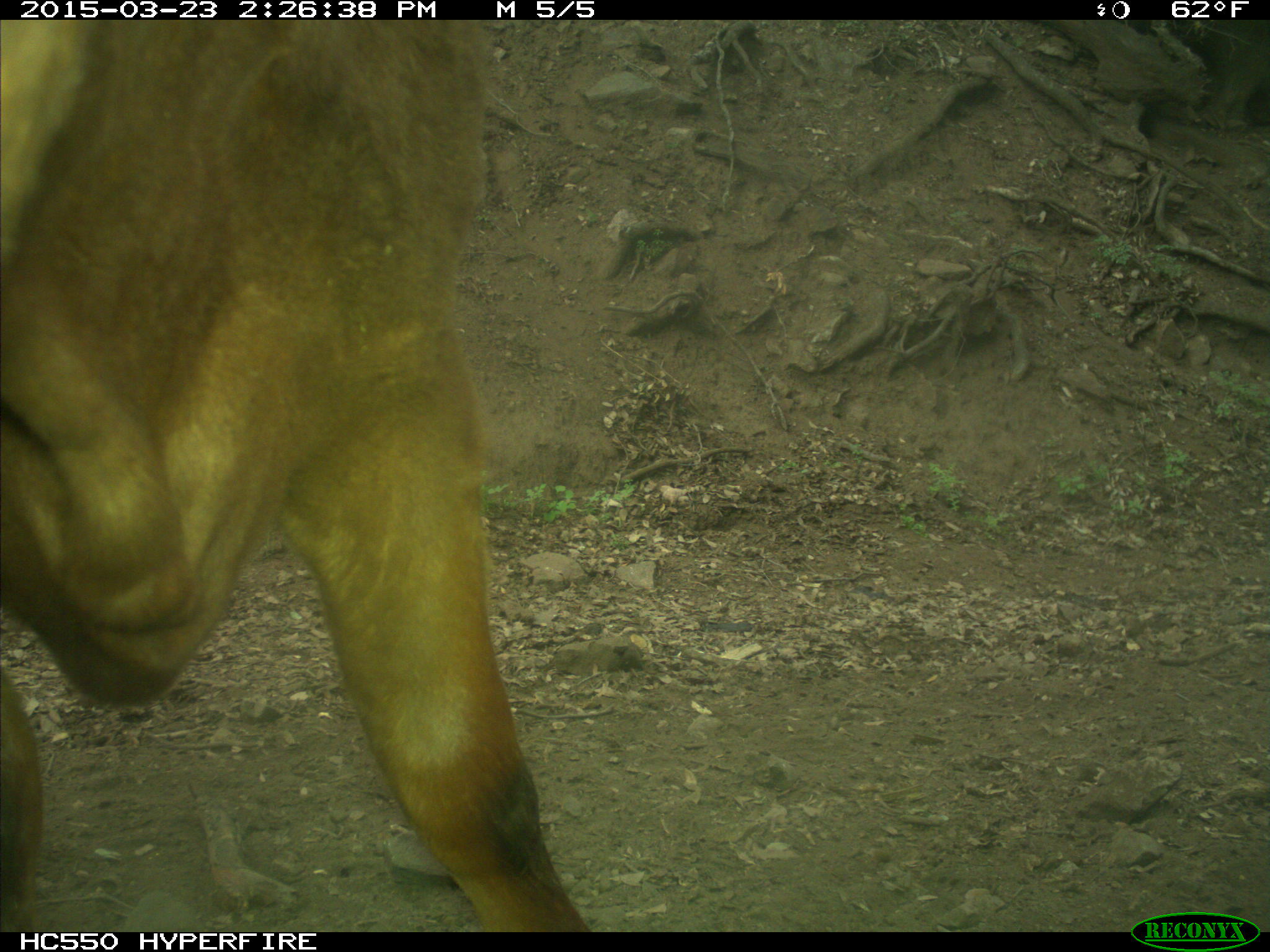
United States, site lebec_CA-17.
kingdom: Animalia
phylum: Chordata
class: Mammalia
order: Artiodactyla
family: Bovidae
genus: Bos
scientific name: Bos taurus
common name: domestic cow